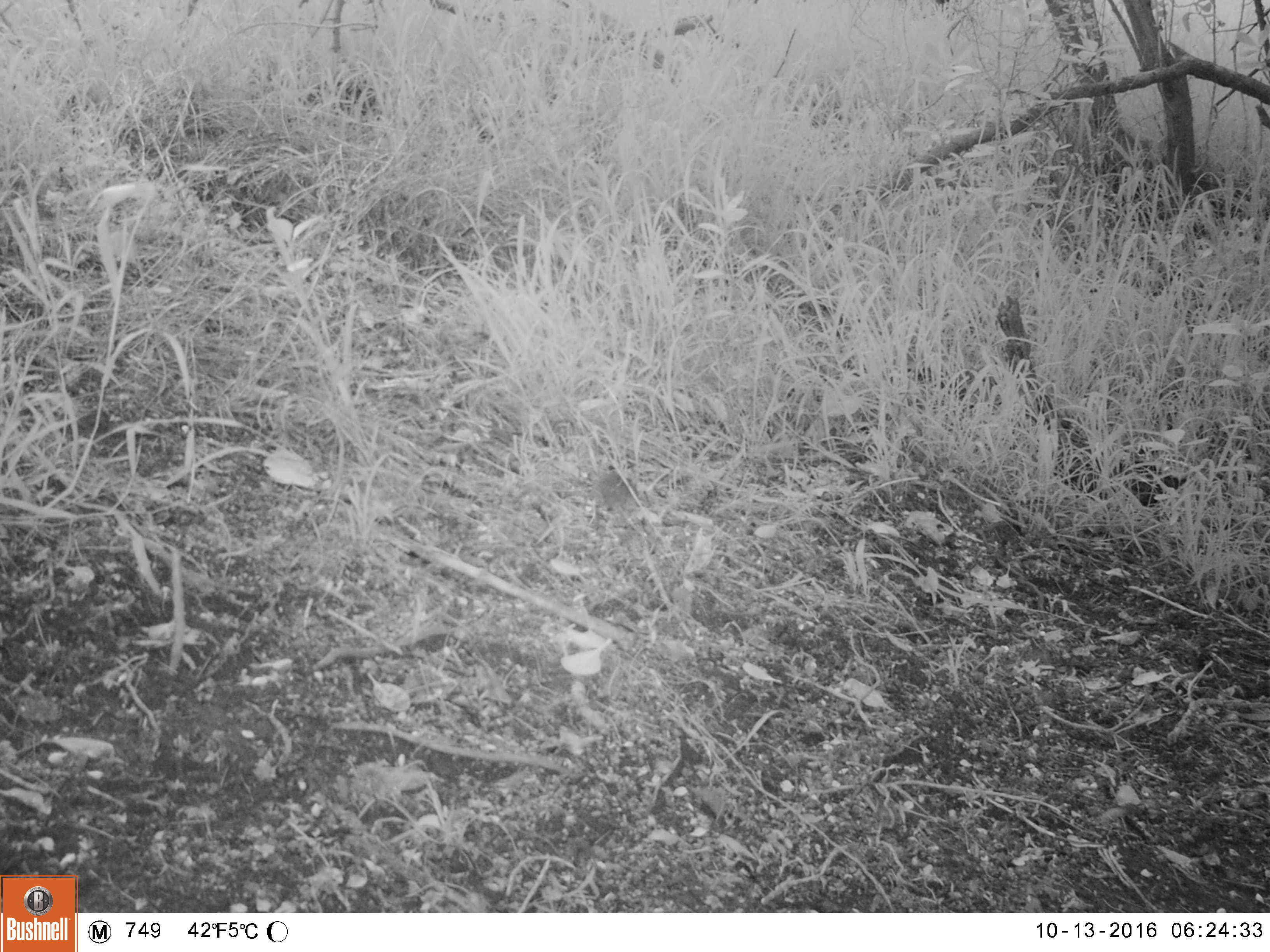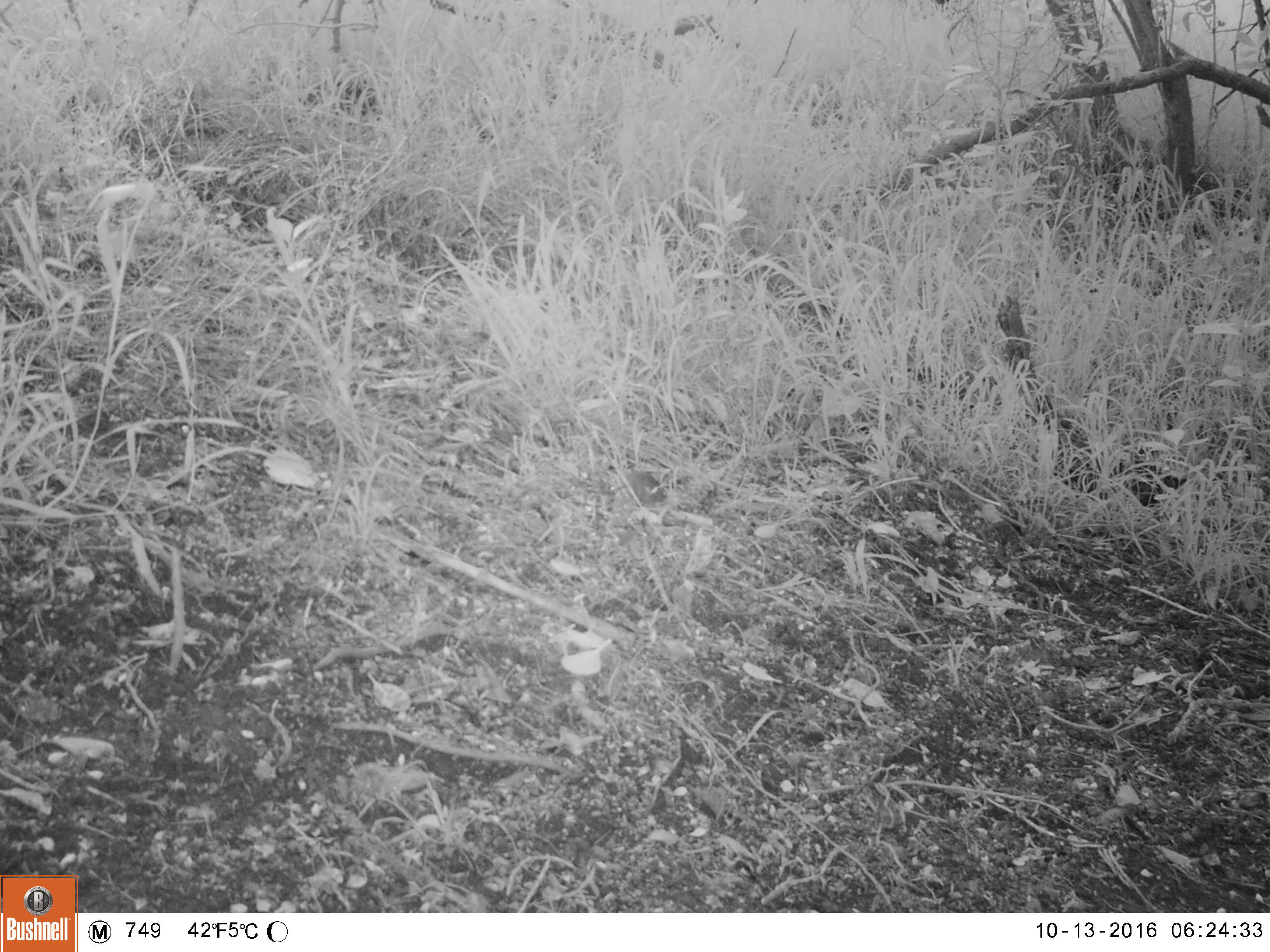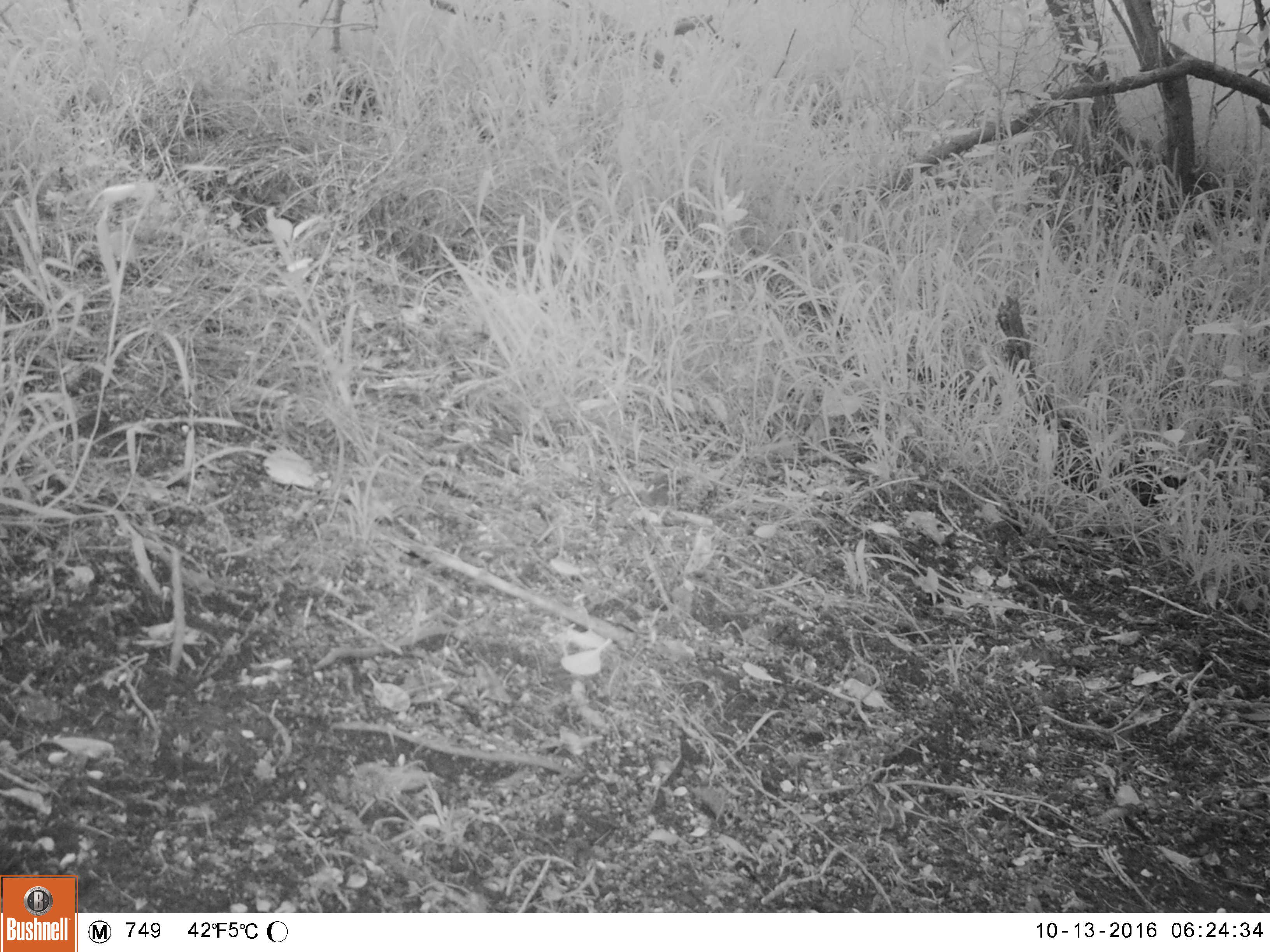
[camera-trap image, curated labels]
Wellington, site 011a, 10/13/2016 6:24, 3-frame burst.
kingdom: Animalia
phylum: Chordata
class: Mammalia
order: Rodentia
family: Muridae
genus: Mus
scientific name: Mus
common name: mouse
Mouse (Mus).